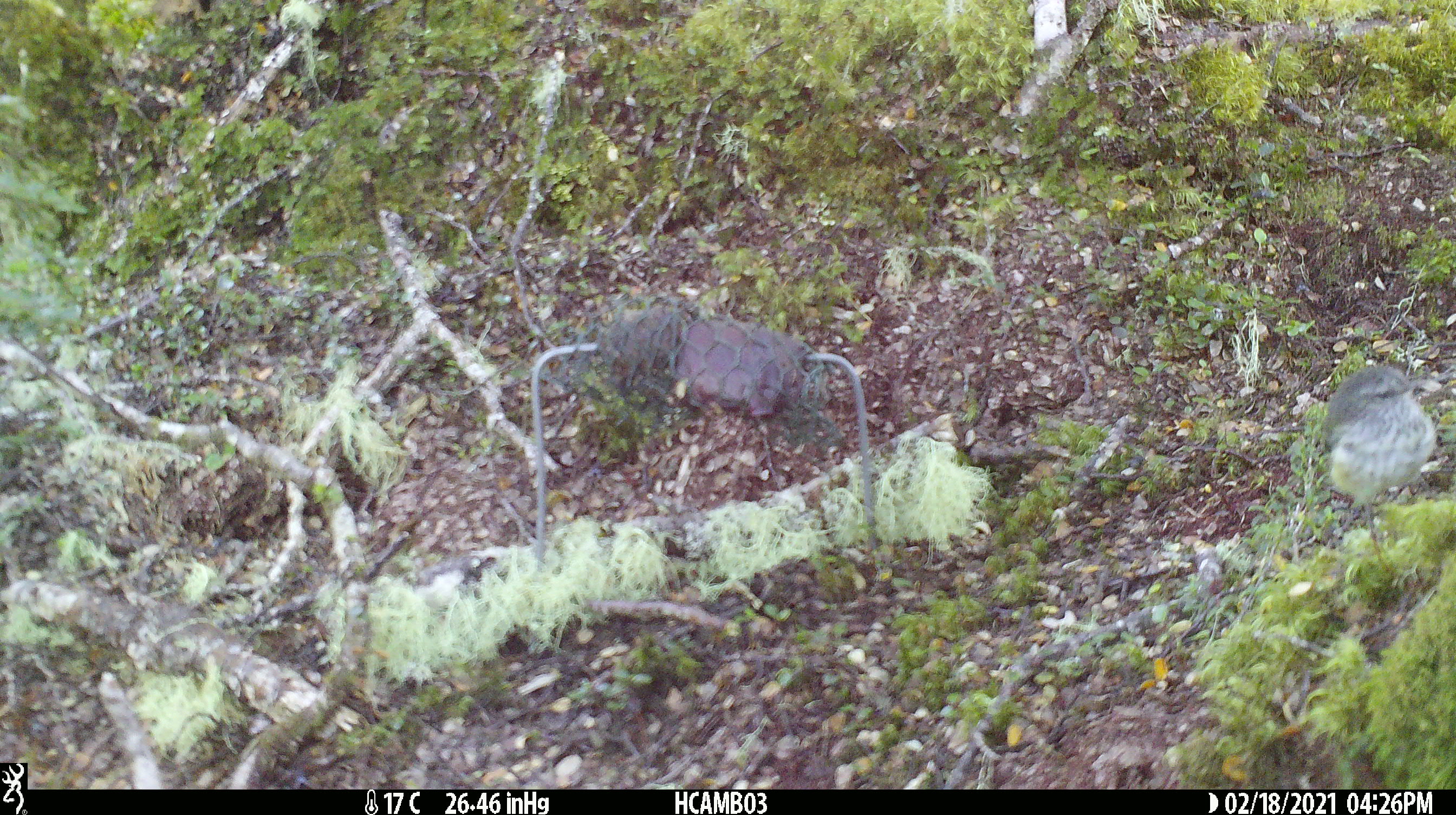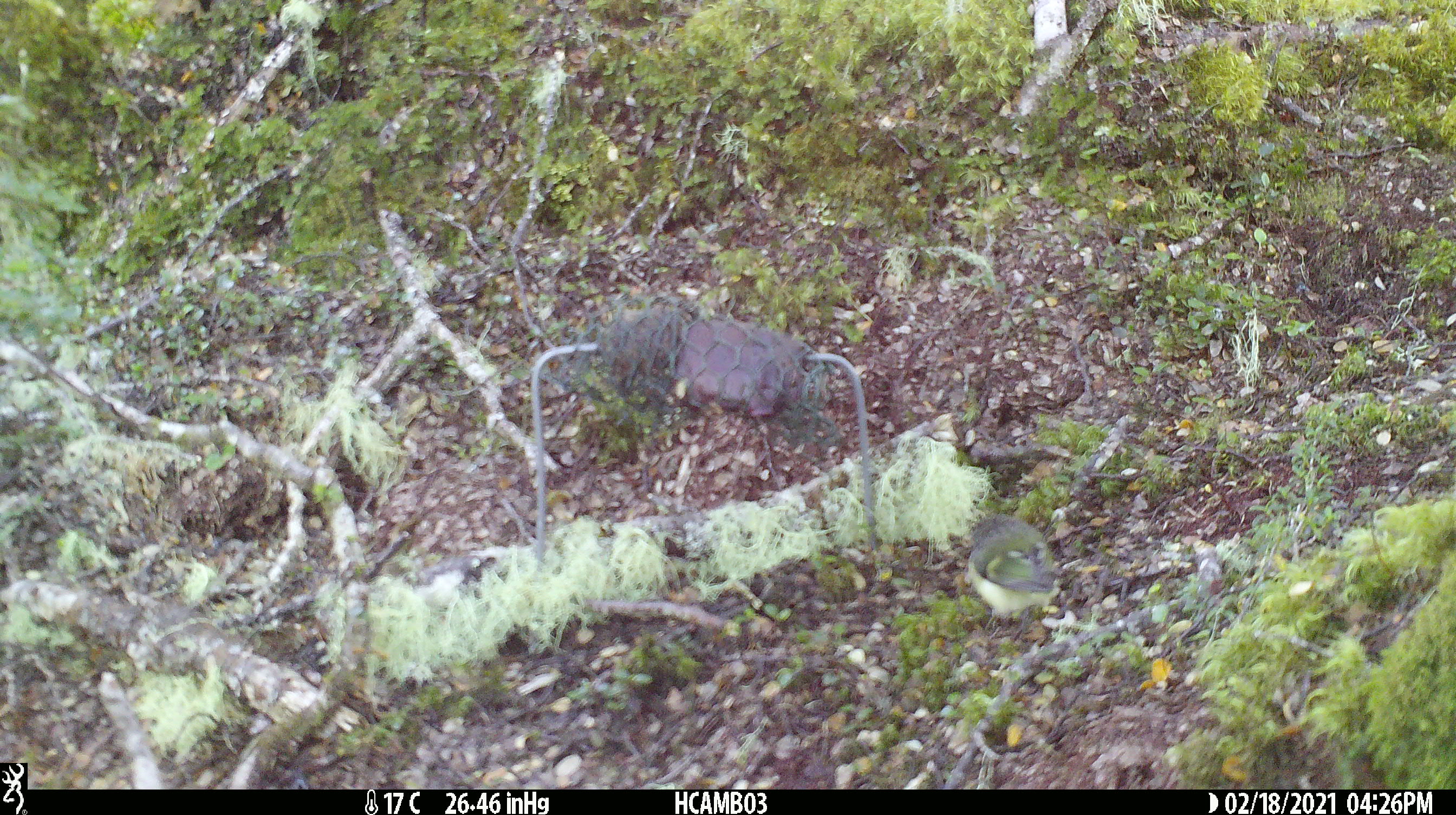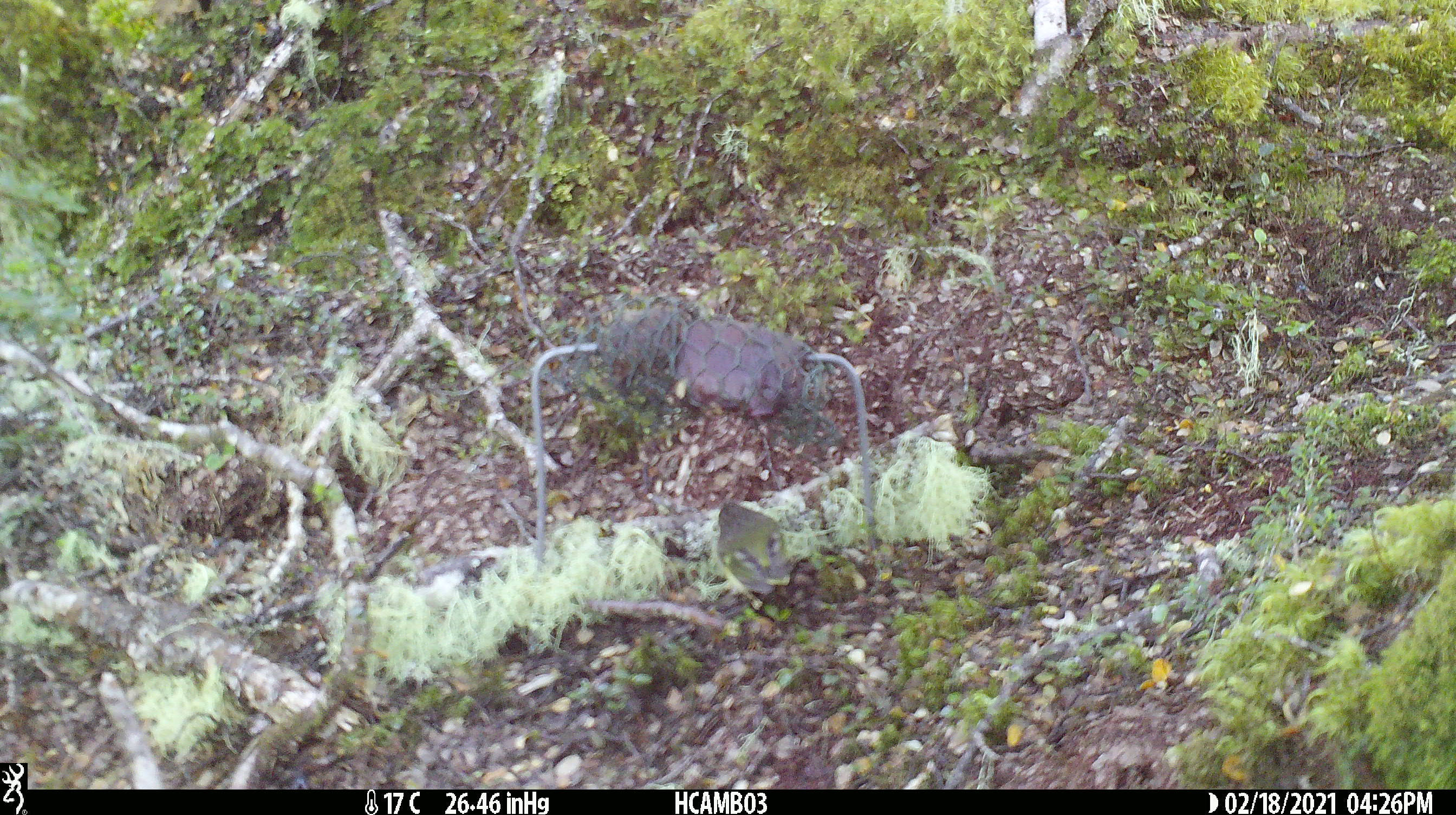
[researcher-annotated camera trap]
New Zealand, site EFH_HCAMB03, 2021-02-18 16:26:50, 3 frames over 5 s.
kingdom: Animalia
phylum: Chordata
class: Aves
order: Passeriformes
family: Acanthisittidae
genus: Acanthisitta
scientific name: Acanthisitta chloris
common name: rifleman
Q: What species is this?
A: Rifleman (Acanthisitta chloris).